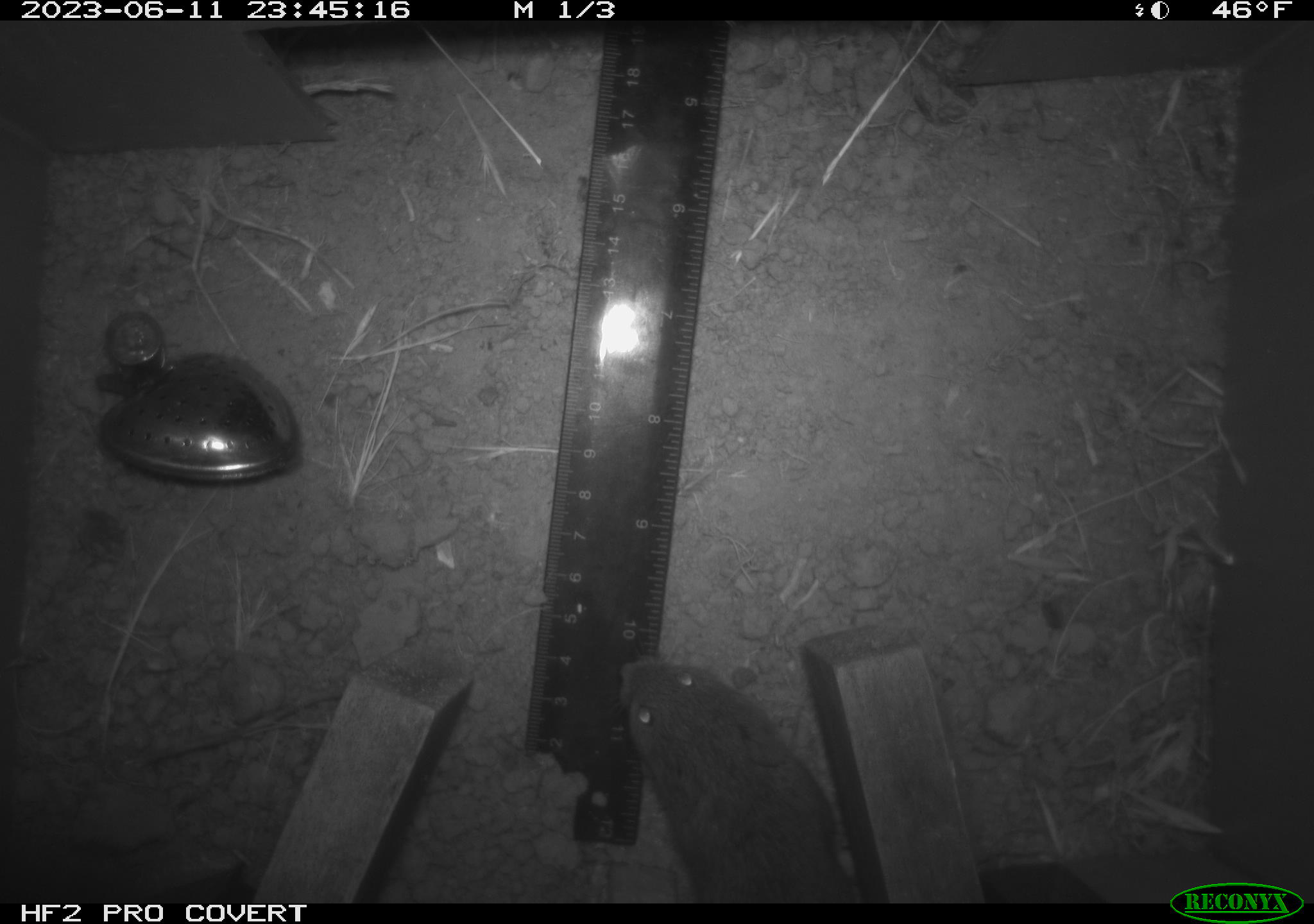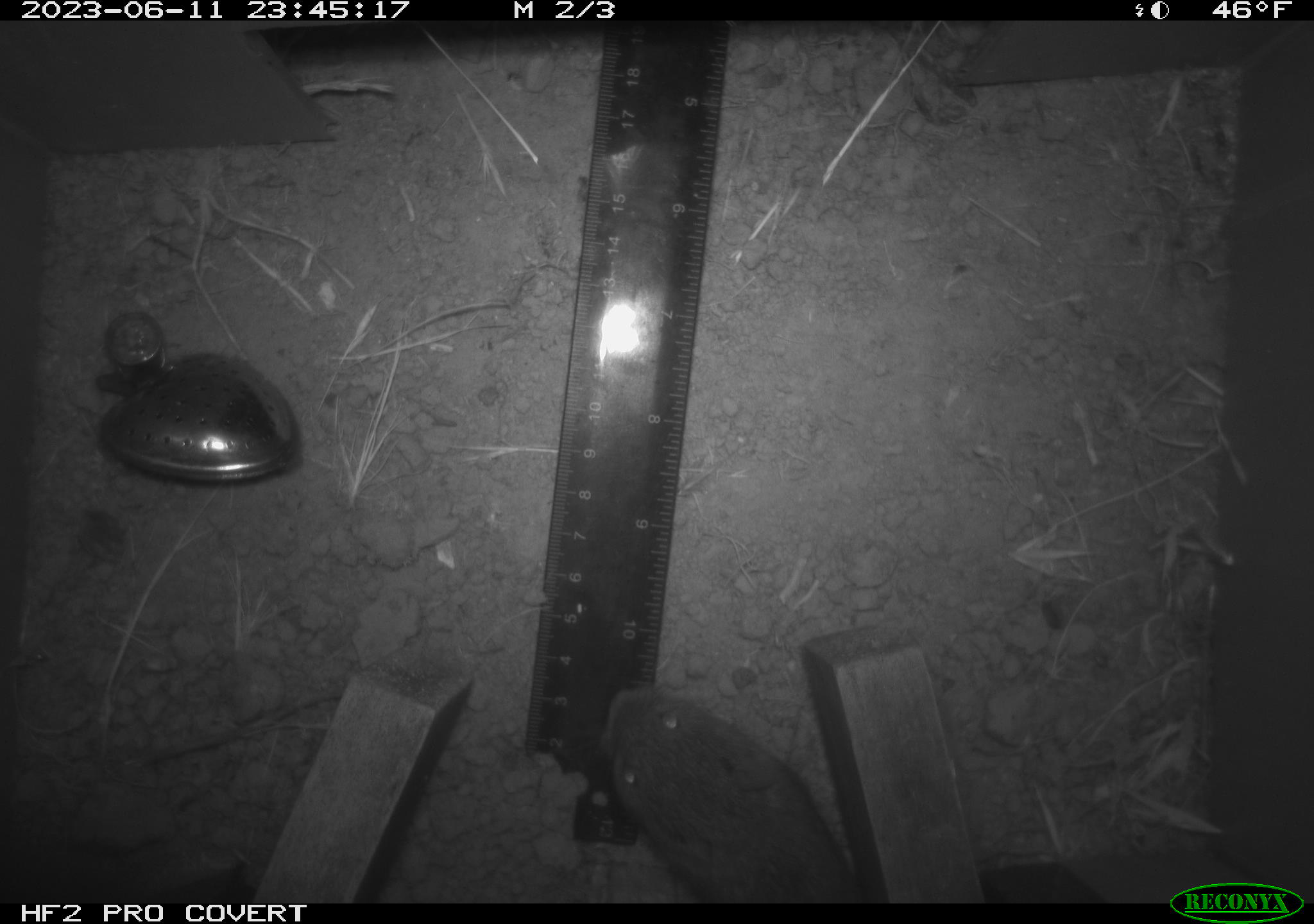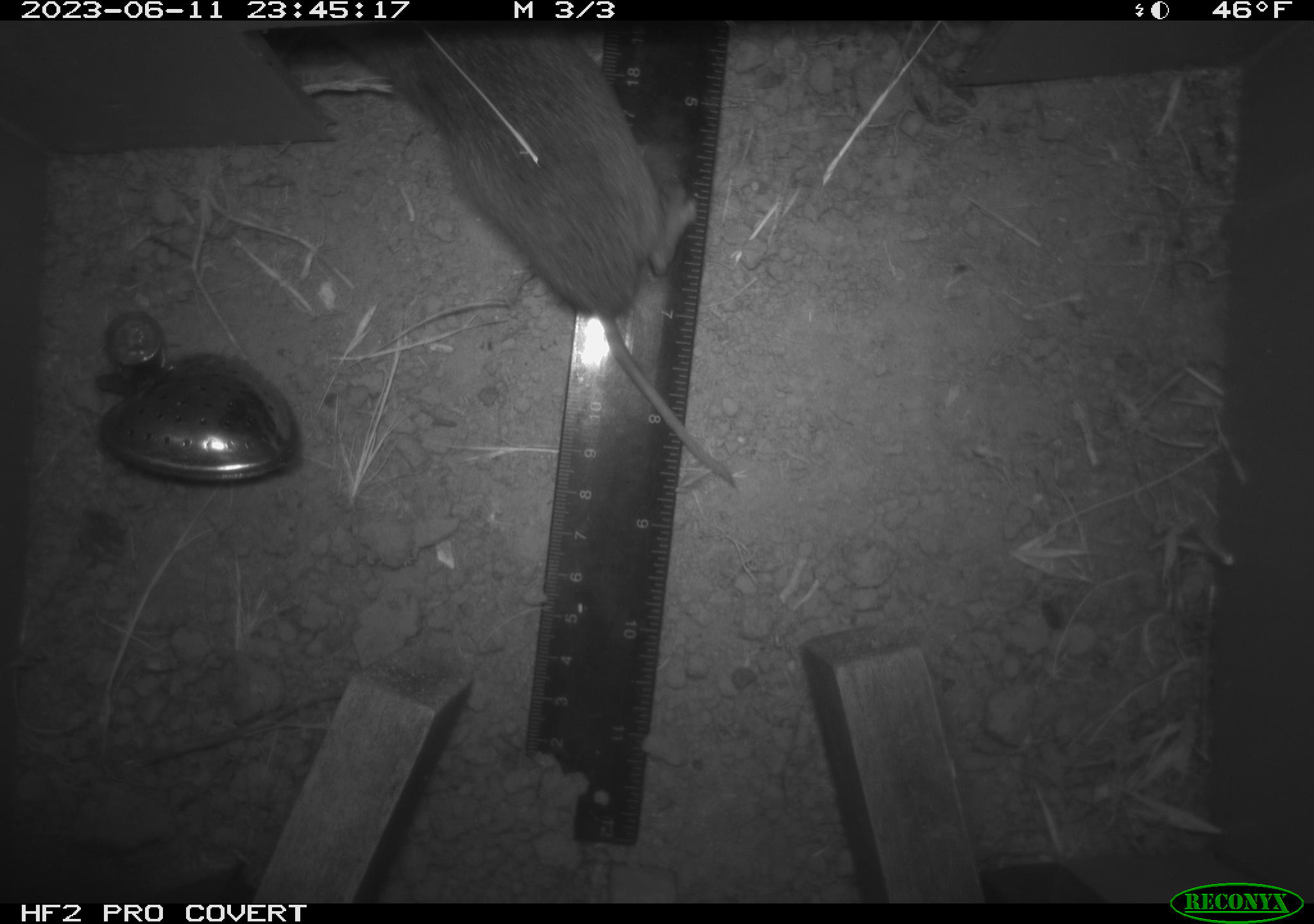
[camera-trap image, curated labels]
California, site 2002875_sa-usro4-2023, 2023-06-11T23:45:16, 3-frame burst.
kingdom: Animalia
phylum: Chordata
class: Mammalia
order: Rodentia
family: Cricetidae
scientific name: Arvicolinae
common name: voles, lemmings, and muskrats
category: arvicolinae subfamily